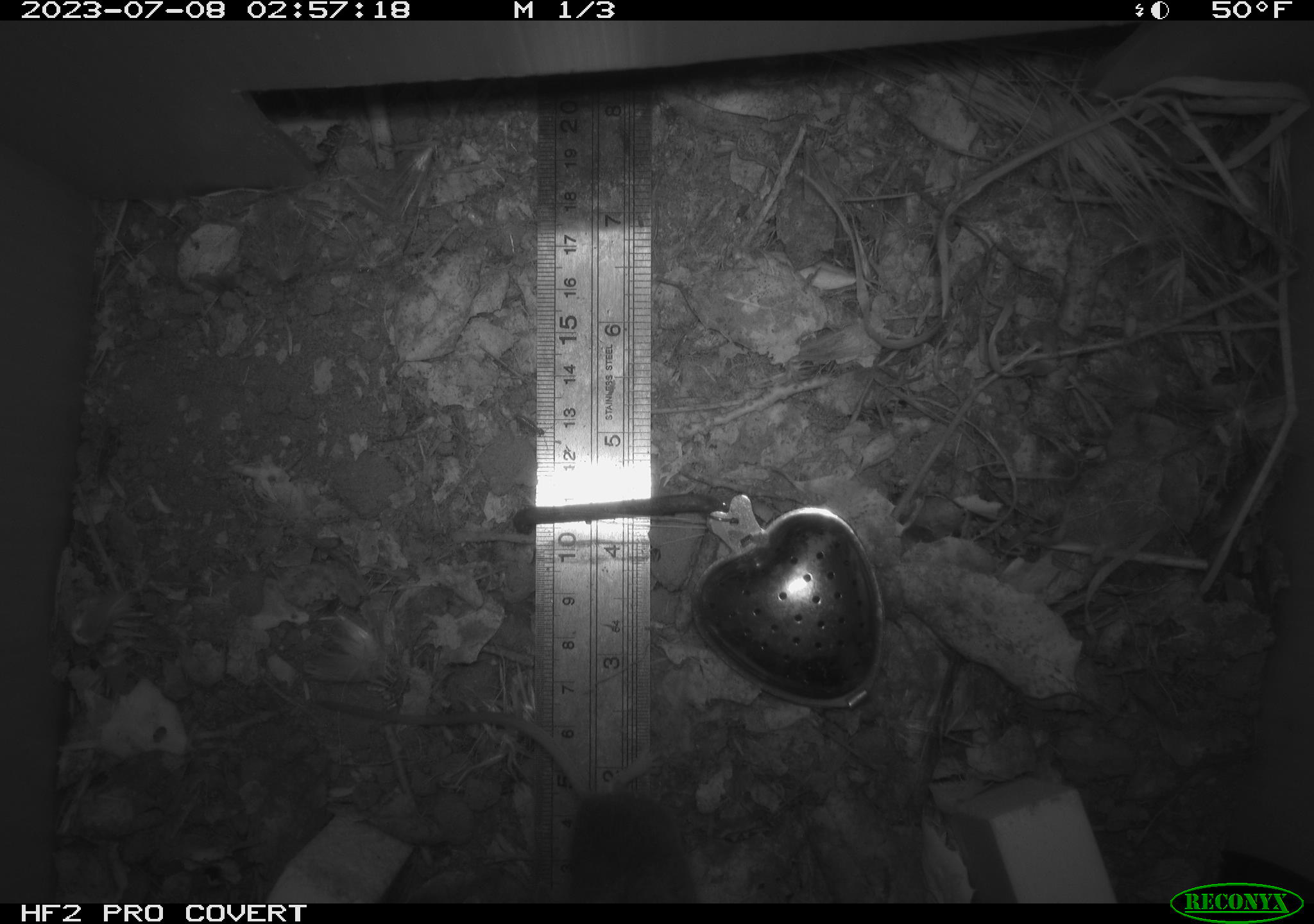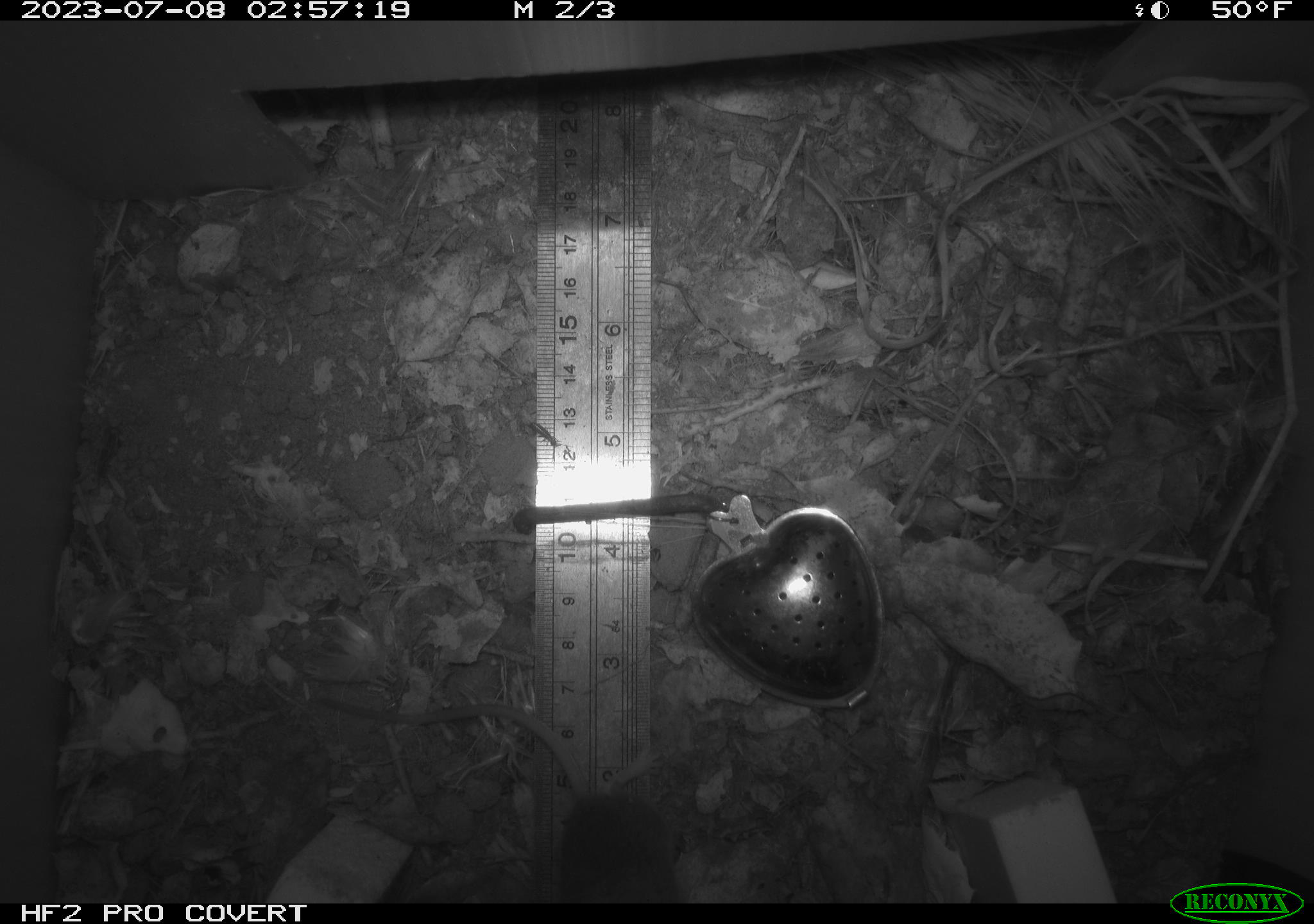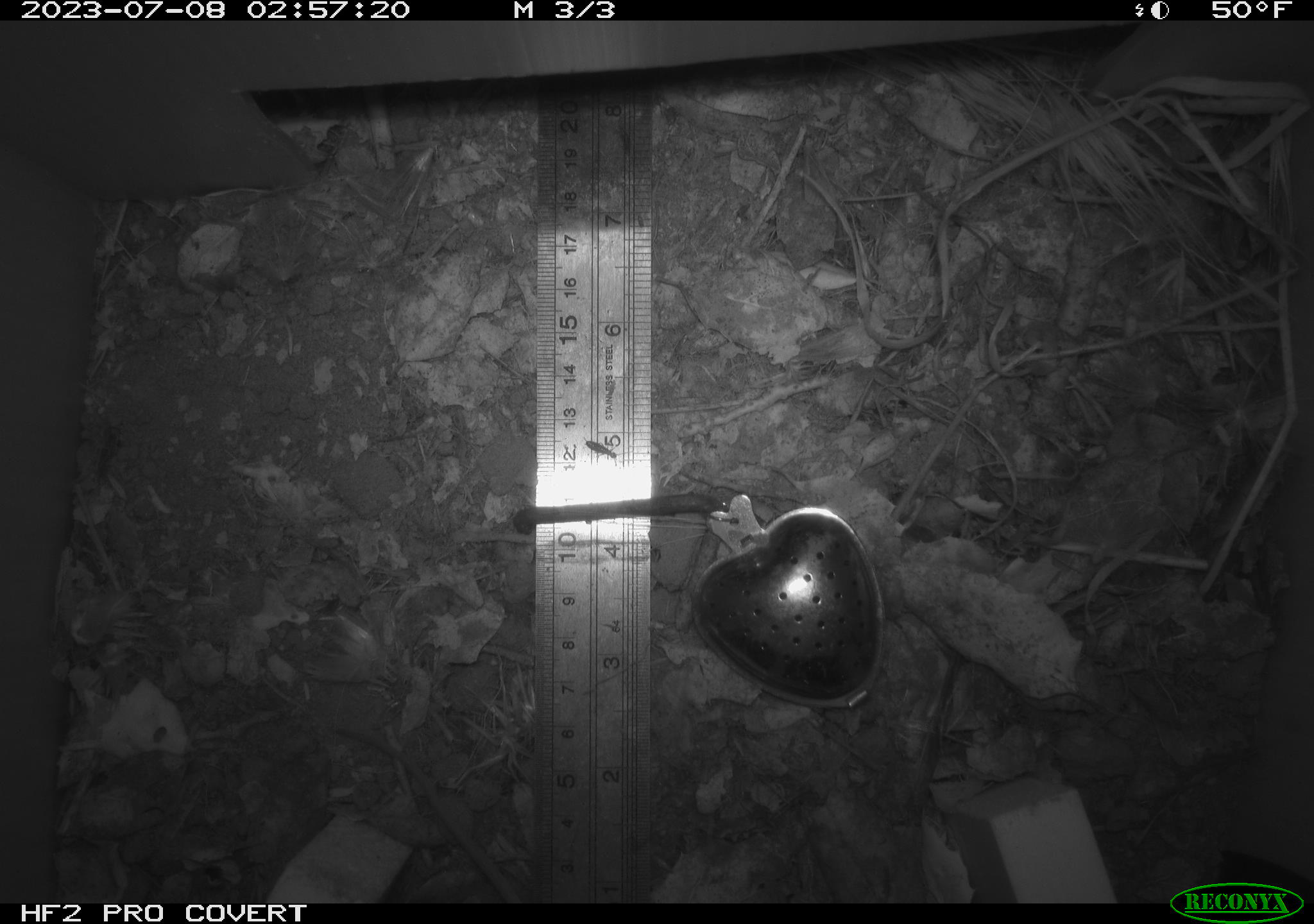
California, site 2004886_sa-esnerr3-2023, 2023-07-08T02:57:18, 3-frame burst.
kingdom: Animalia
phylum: Chordata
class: Mammalia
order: Rodentia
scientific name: Rodentia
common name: mouse species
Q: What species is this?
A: Mouse species (Rodentia).